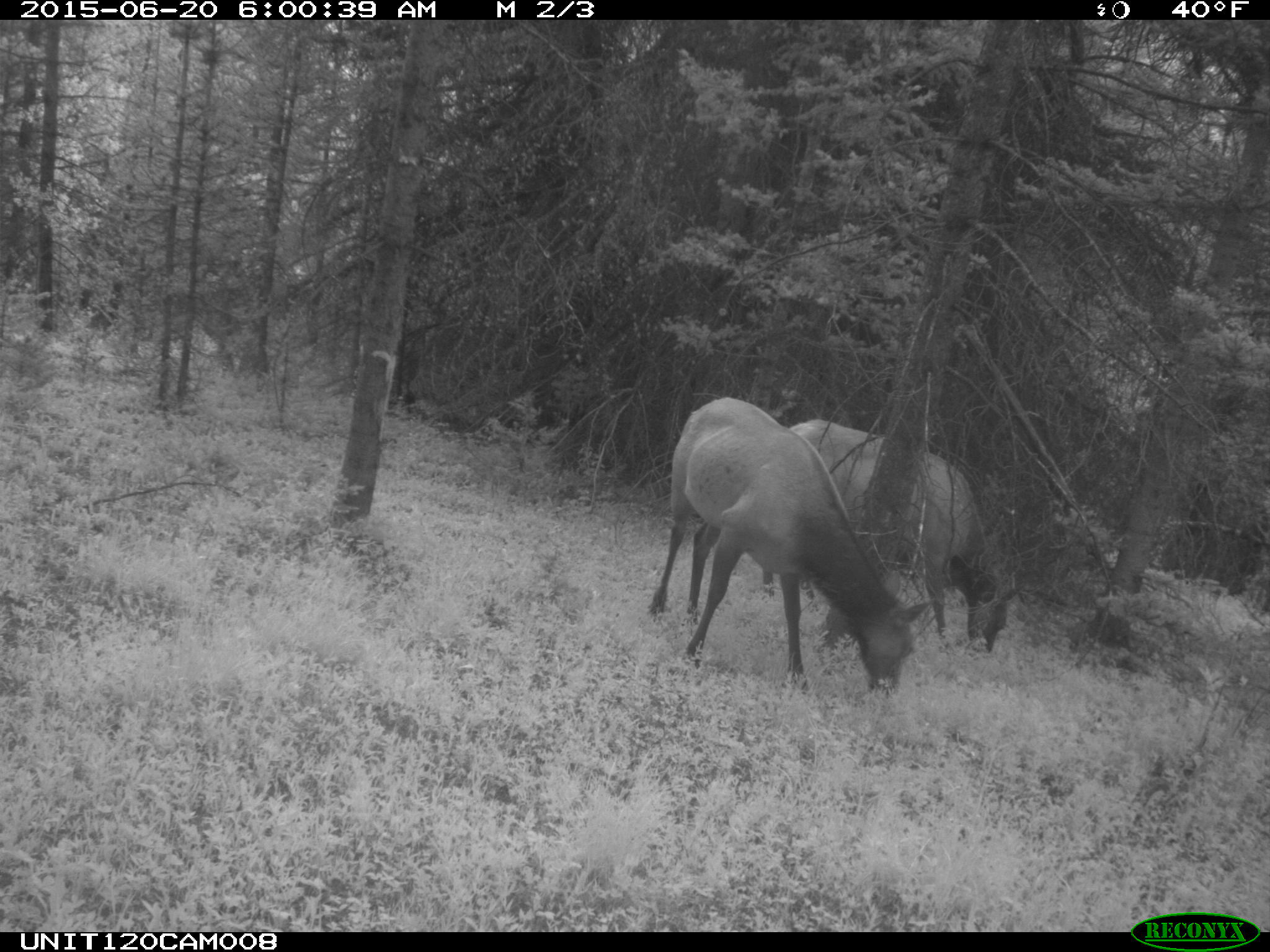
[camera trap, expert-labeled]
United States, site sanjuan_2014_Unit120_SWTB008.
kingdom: Animalia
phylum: Chordata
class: Mammalia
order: Artiodactyla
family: Cervidae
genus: Cervus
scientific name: Cervus elaphus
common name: red deer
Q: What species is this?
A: Cervus elaphus (red deer).